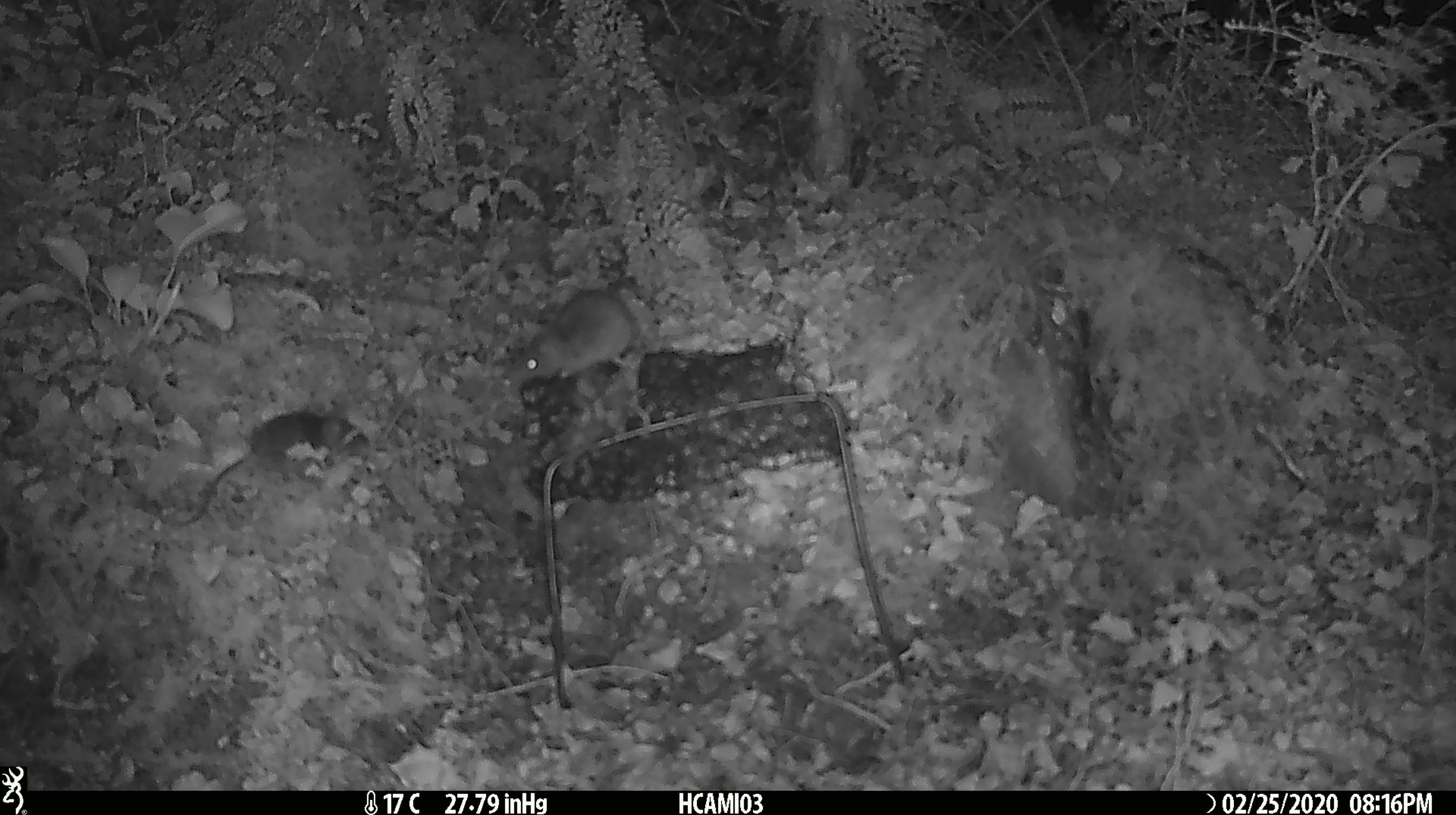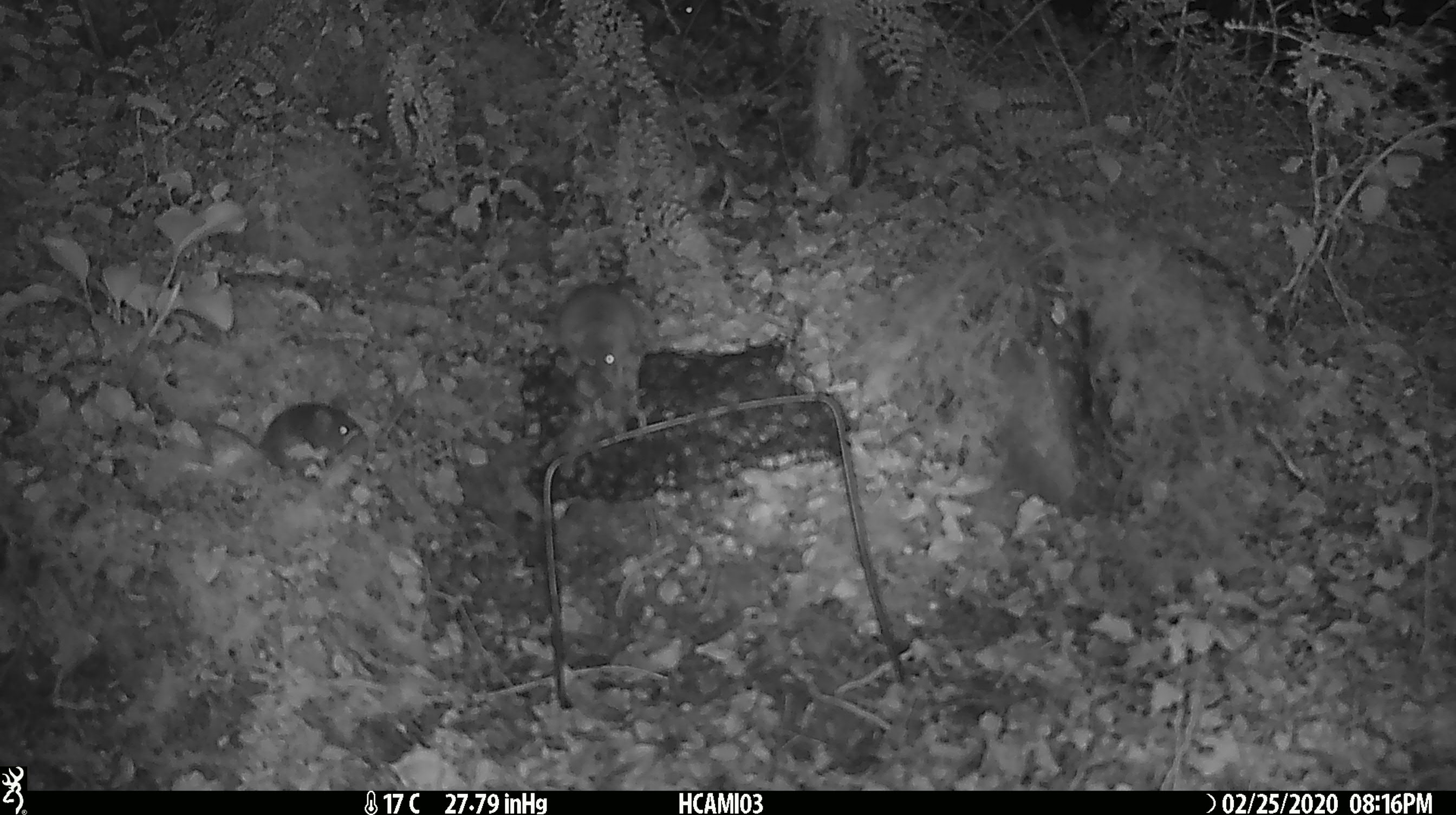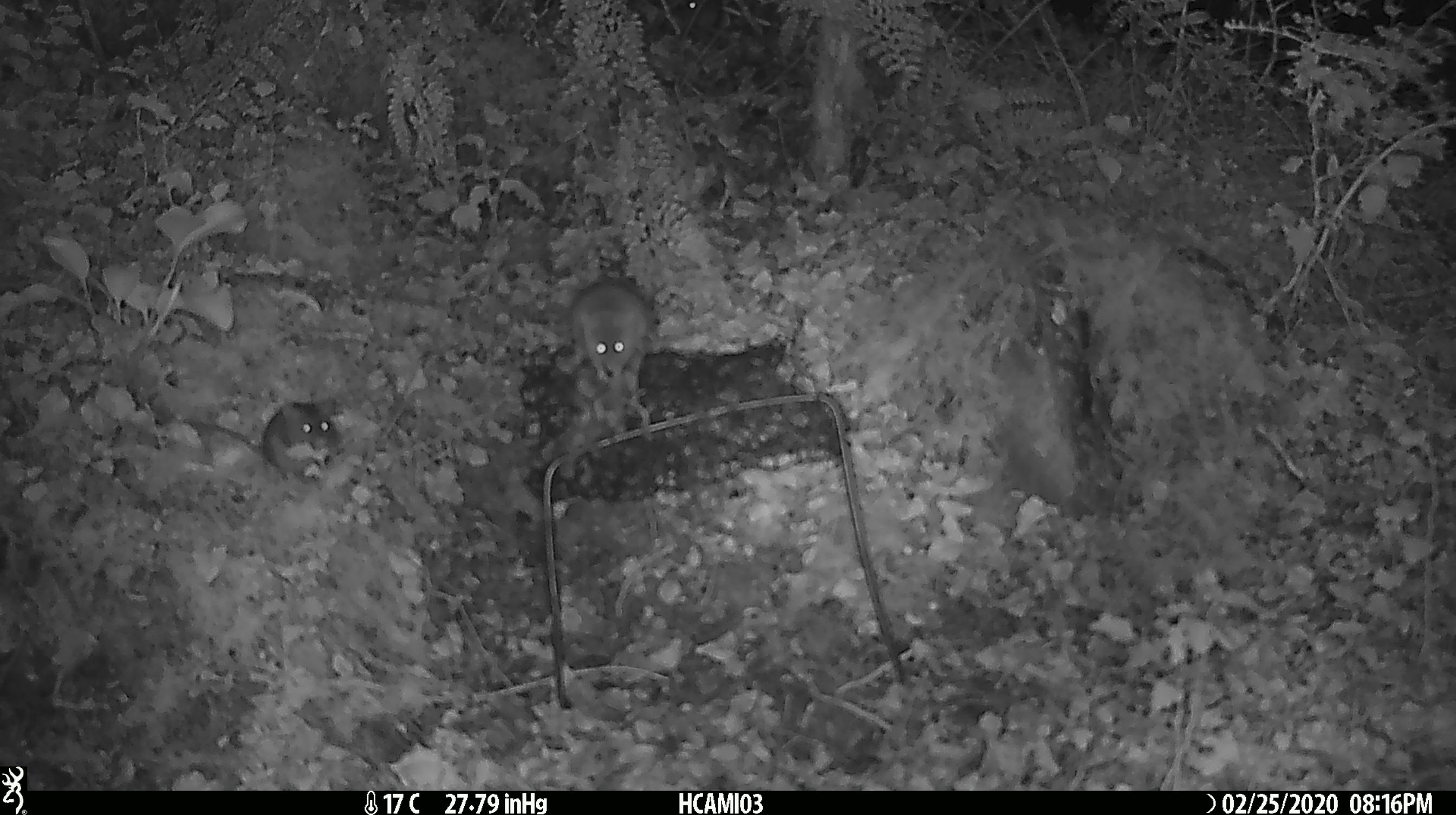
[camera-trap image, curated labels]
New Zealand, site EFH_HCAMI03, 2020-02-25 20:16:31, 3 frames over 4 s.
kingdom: Animalia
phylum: Chordata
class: Mammalia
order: Rodentia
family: Muridae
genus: Mus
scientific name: Mus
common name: mouse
Mouse (Mus).